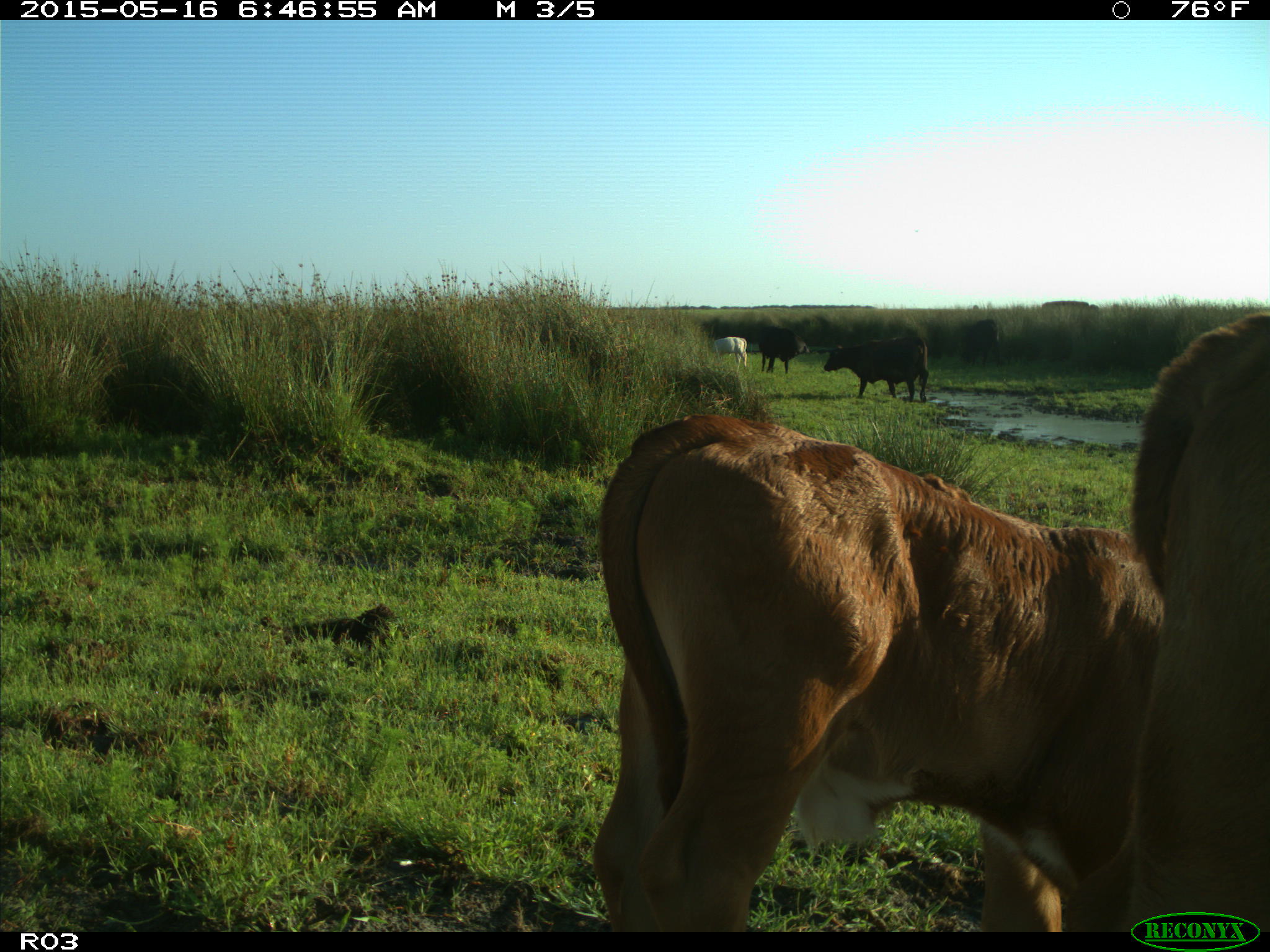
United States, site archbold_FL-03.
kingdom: Animalia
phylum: Chordata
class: Mammalia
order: Artiodactyla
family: Bovidae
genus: Bos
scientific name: Bos taurus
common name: domestic cow